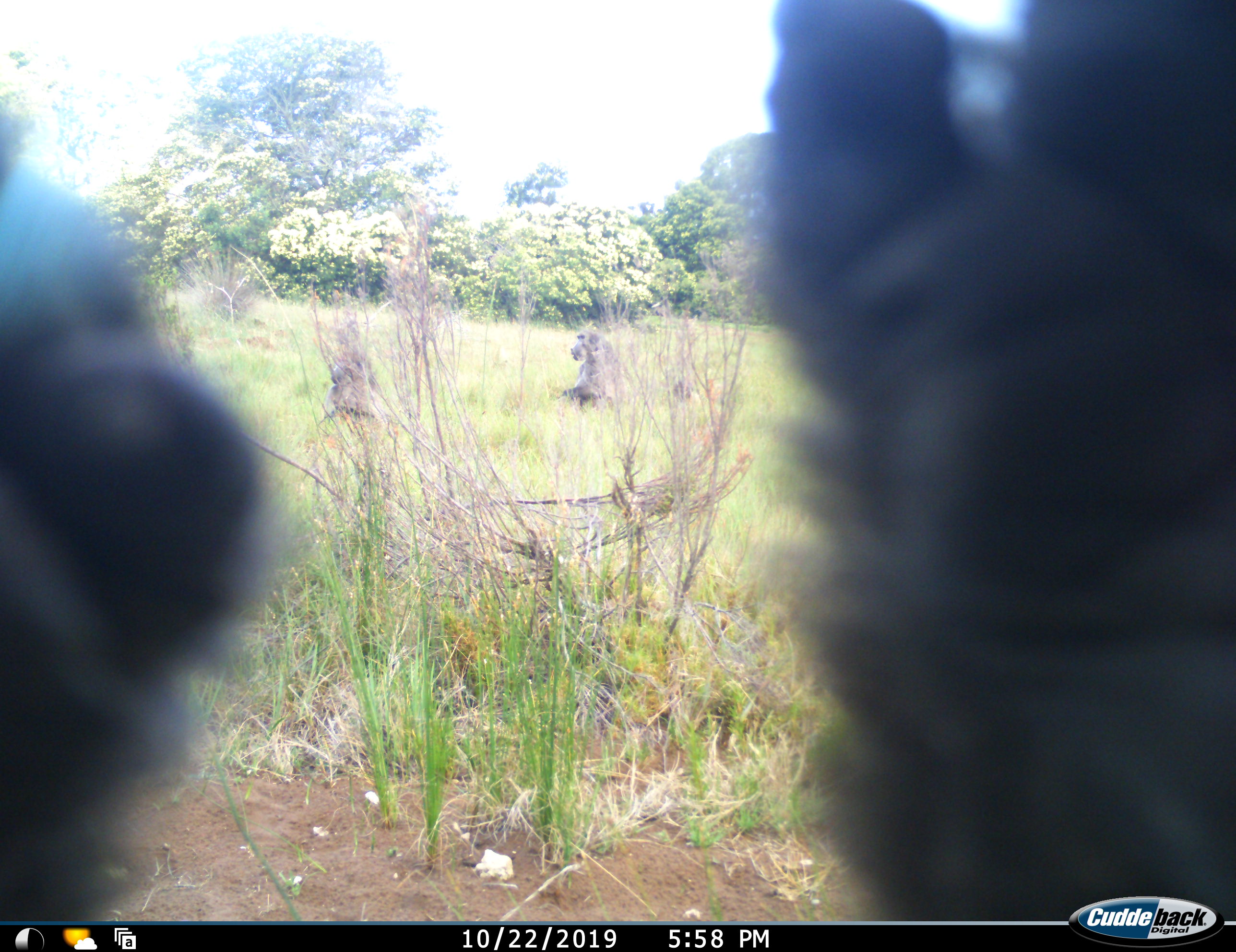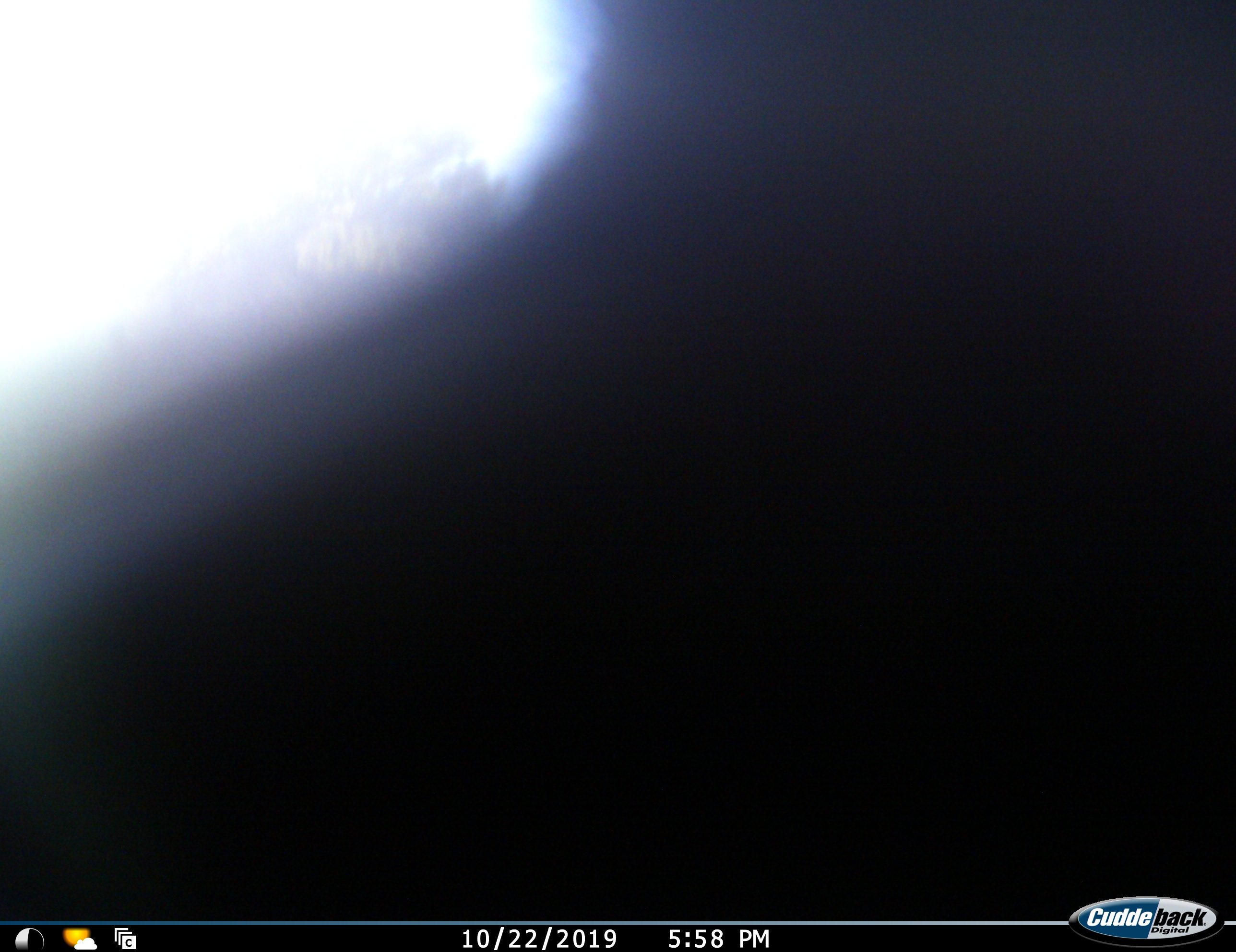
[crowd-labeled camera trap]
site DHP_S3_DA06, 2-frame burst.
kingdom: Animalia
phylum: Chordata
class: Mammalia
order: Primates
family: Cercopithecidae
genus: Papio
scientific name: Papio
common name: baboon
Baboon (Papio), count 3. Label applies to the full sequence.